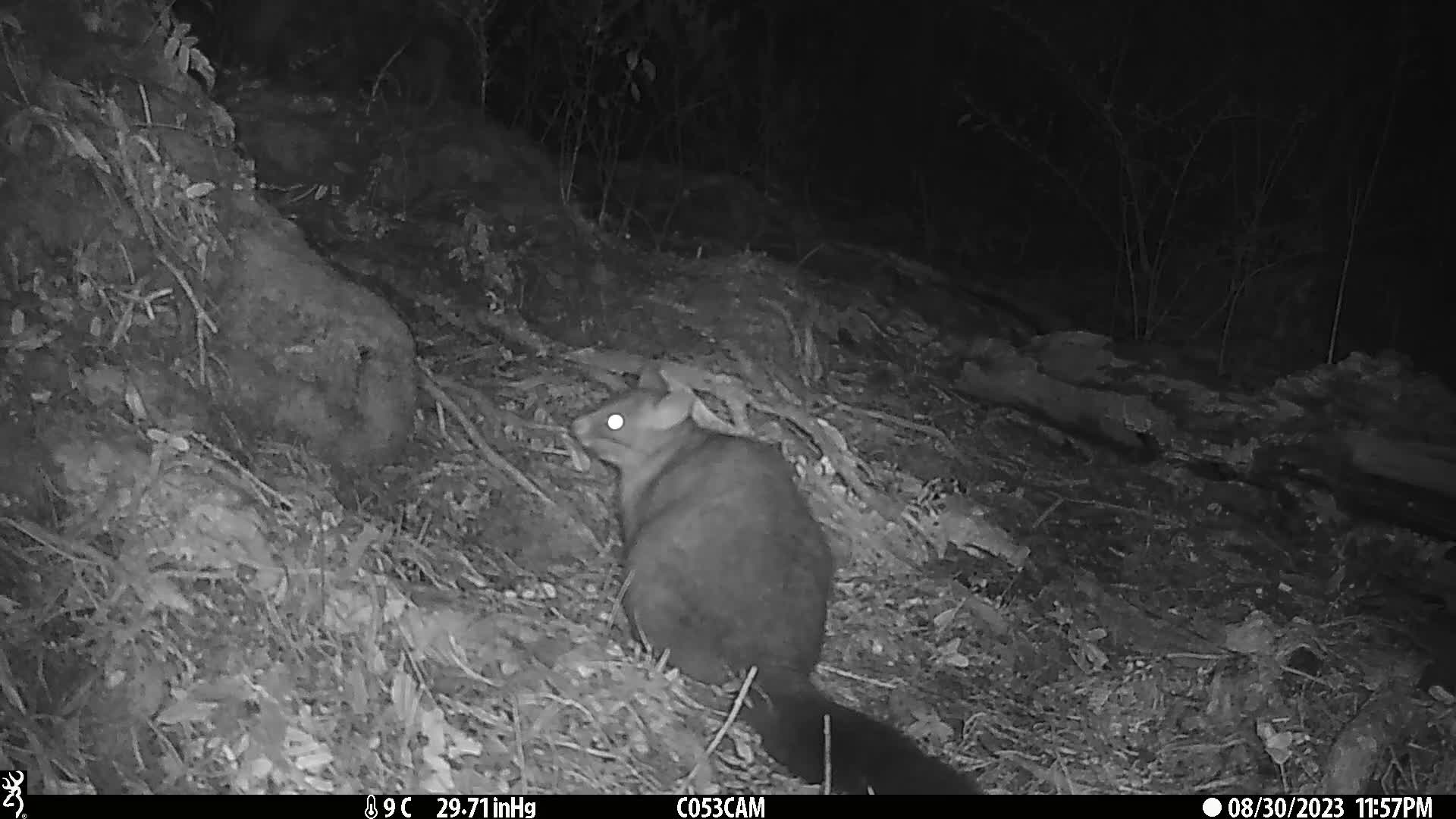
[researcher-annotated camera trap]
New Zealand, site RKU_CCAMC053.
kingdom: Animalia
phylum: Chordata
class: Mammalia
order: Diprotodontia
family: Phalangeridae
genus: Trichosurus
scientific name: Trichosurus vulpecula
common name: common brushtail possum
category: possum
Possum (common brushtail possum) (Trichosurus vulpecula).